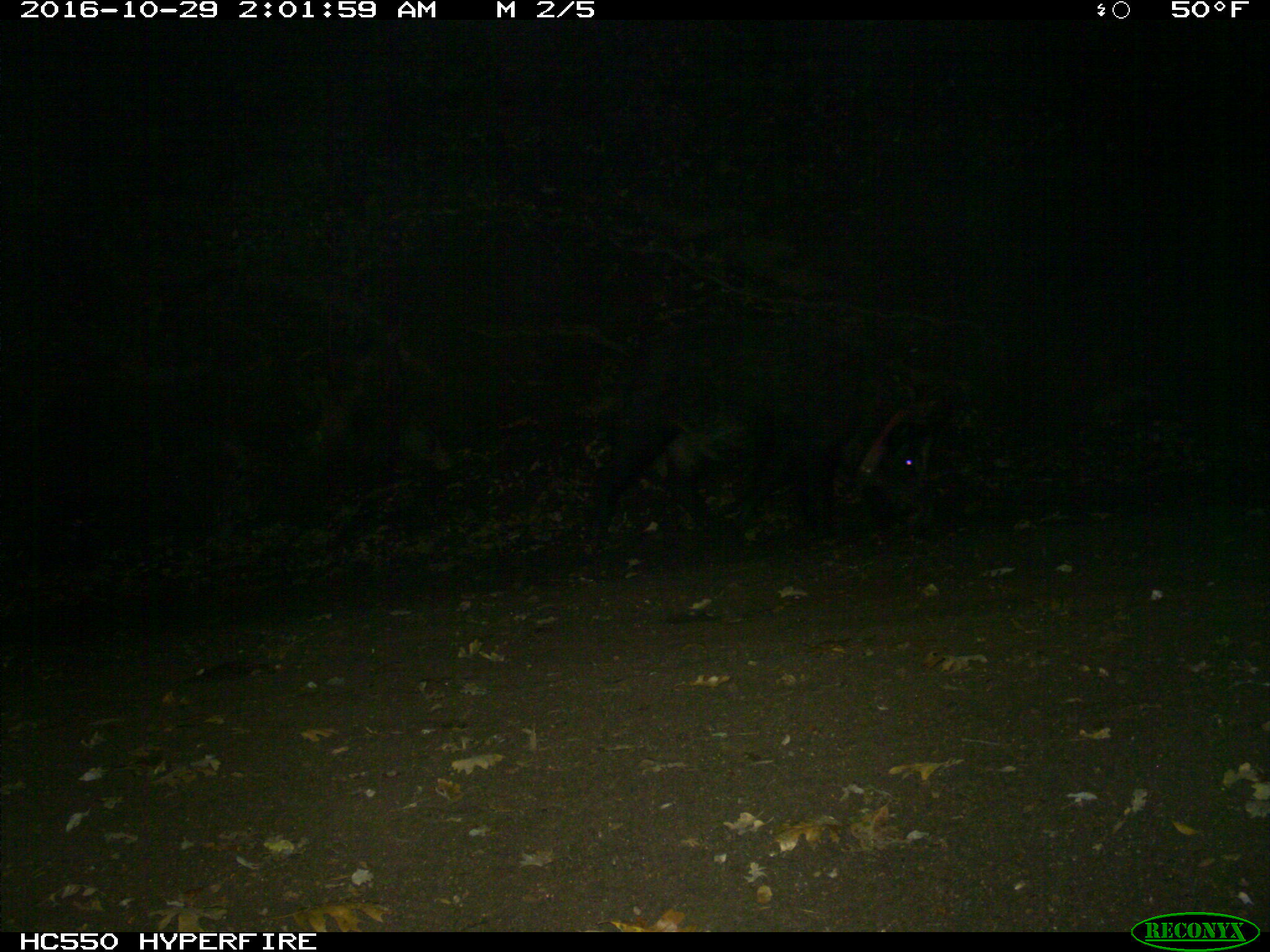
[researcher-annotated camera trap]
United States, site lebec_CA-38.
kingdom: Animalia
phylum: Chordata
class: Mammalia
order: Artiodactyla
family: Suidae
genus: Sus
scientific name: Sus scrofa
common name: wild boar